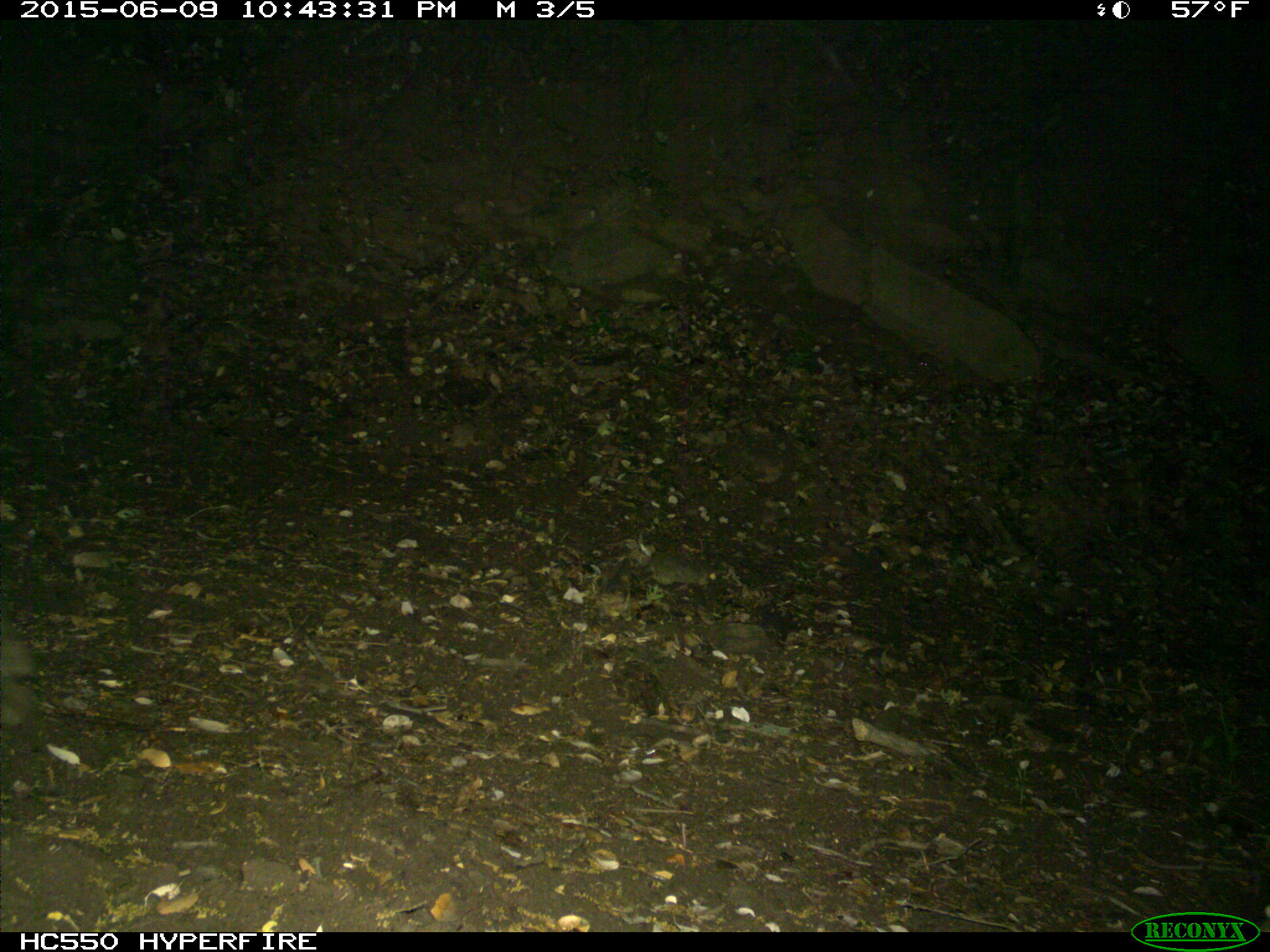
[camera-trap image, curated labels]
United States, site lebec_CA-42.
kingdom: Animalia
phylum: Chordata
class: Mammalia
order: Artiodactyla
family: Suidae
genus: Sus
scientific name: Sus scrofa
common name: wild boar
Sus scrofa (wild boar).